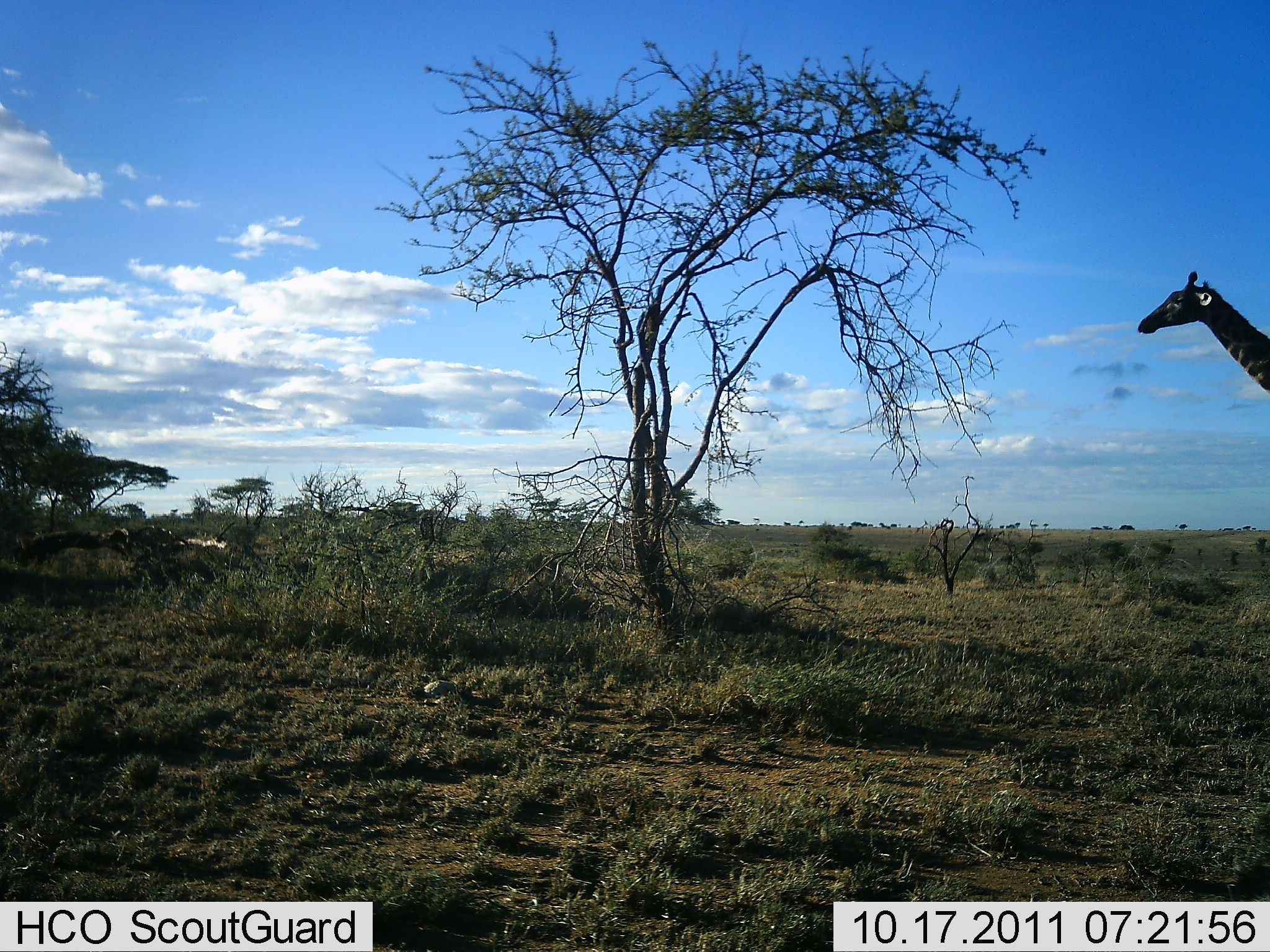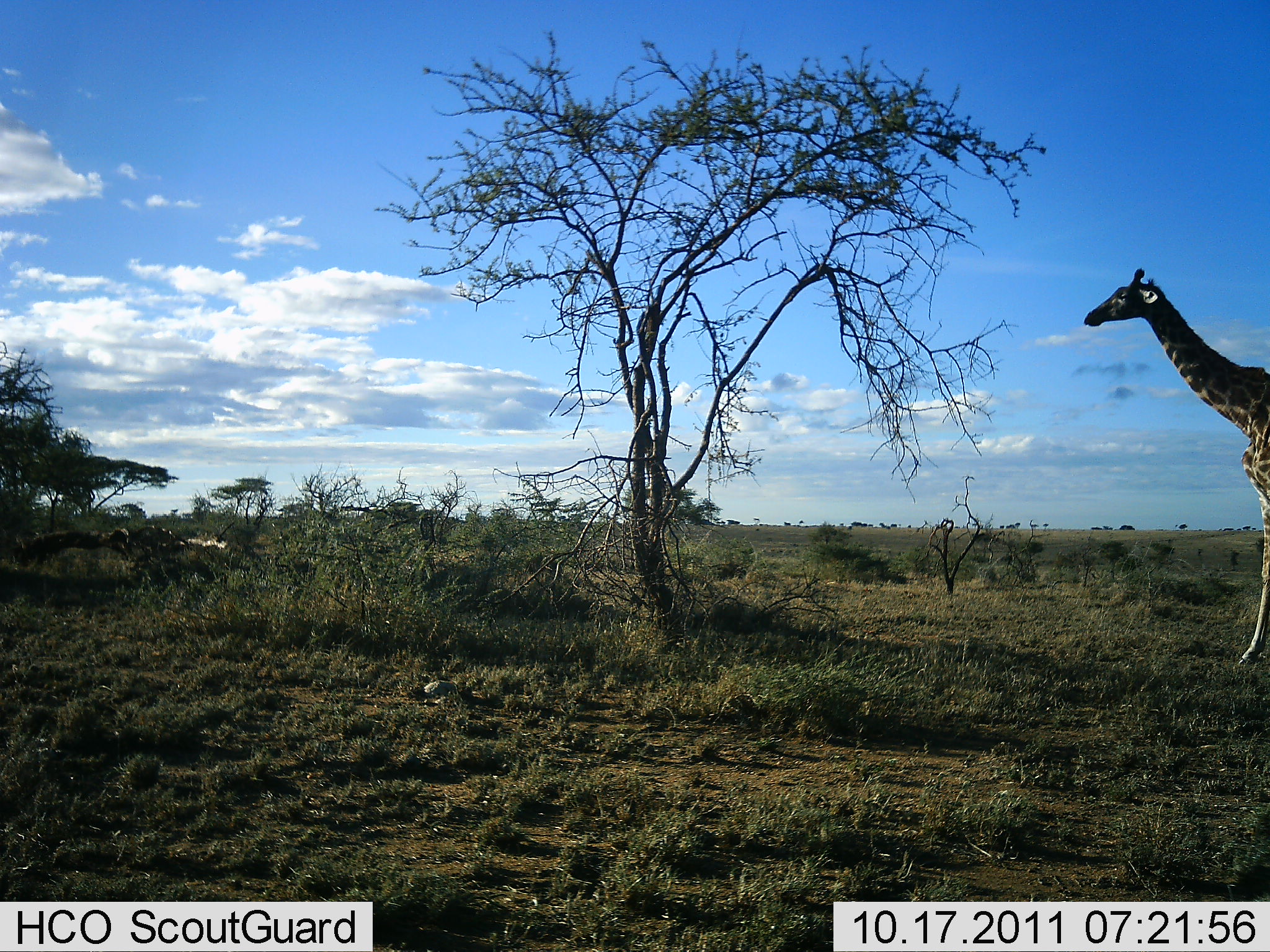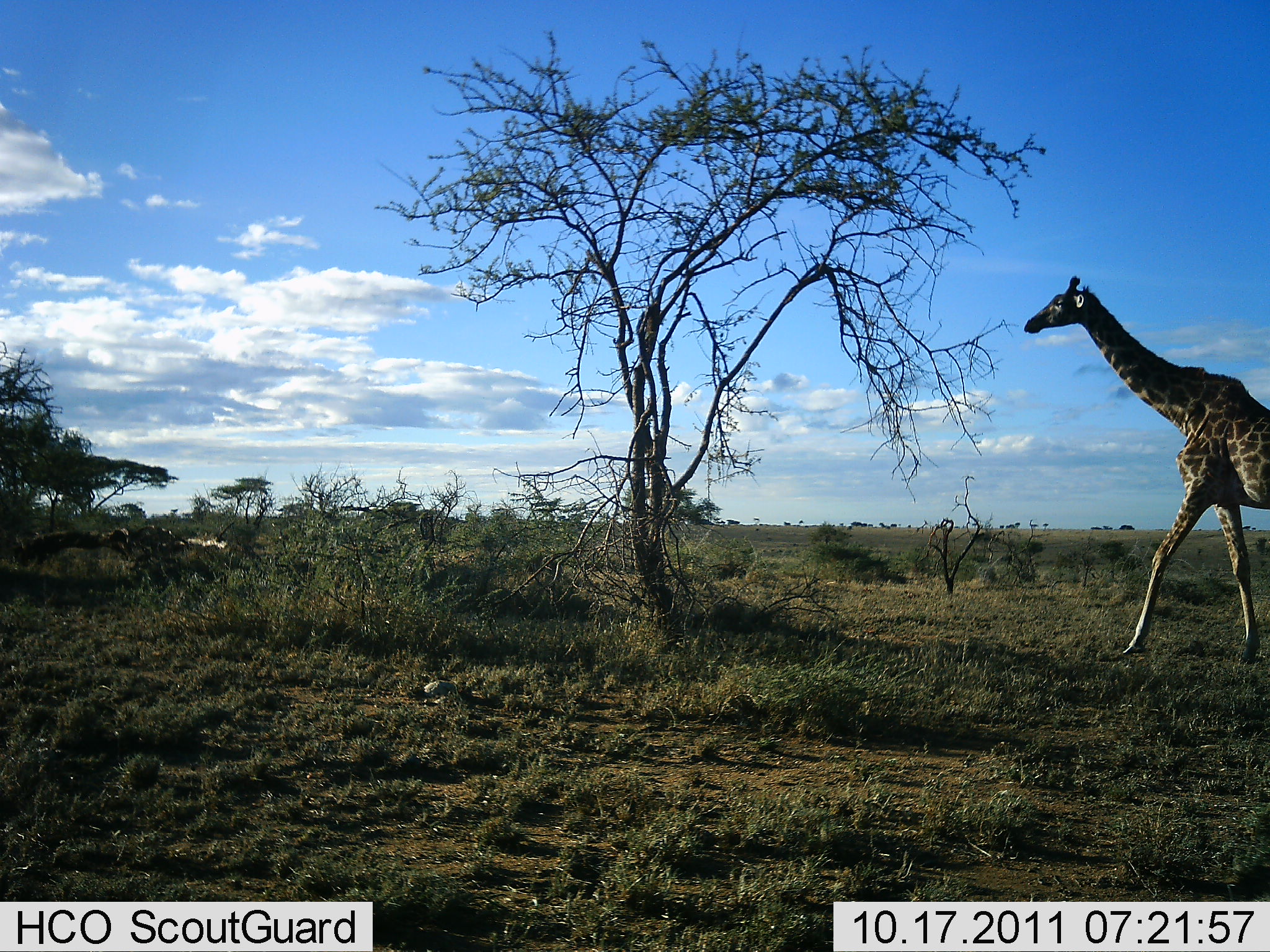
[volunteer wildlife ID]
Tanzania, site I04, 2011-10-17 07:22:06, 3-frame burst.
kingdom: Animalia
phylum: Chordata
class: Mammalia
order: Artiodactyla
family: Giraffidae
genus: Giraffa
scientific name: Giraffa camelopardalis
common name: giraffe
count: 1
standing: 20%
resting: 0%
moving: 100%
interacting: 0%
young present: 0%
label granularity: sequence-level